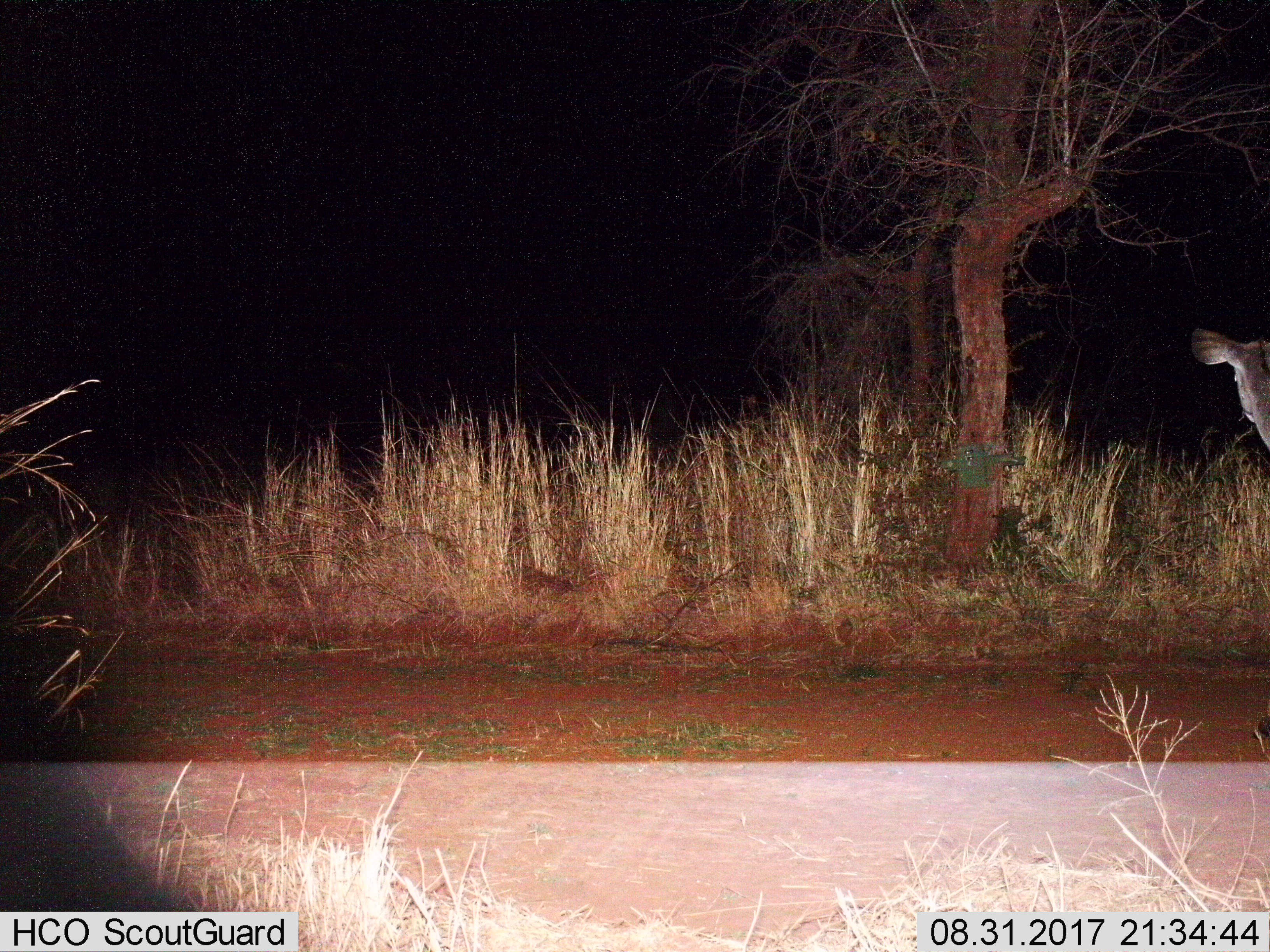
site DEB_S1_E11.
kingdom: Animalia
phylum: Chordata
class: Mammalia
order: Artiodactyla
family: Bovidae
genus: Tragelaphus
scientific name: Tragelaphus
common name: kudu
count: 1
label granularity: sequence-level